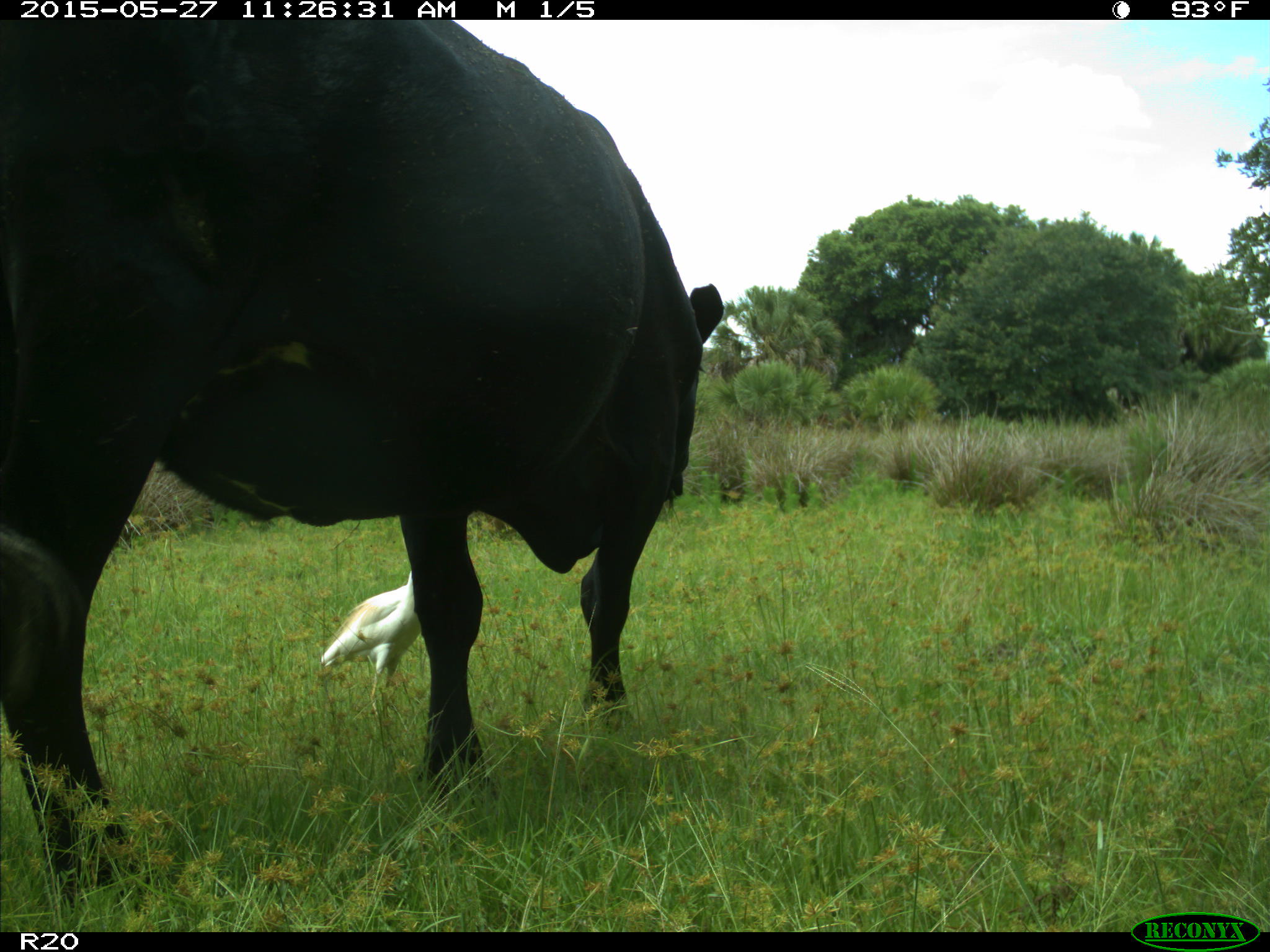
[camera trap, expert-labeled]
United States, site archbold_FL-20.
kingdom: Animalia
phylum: Chordata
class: Mammalia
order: Artiodactyla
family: Bovidae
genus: Bos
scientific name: Bos taurus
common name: domestic cow